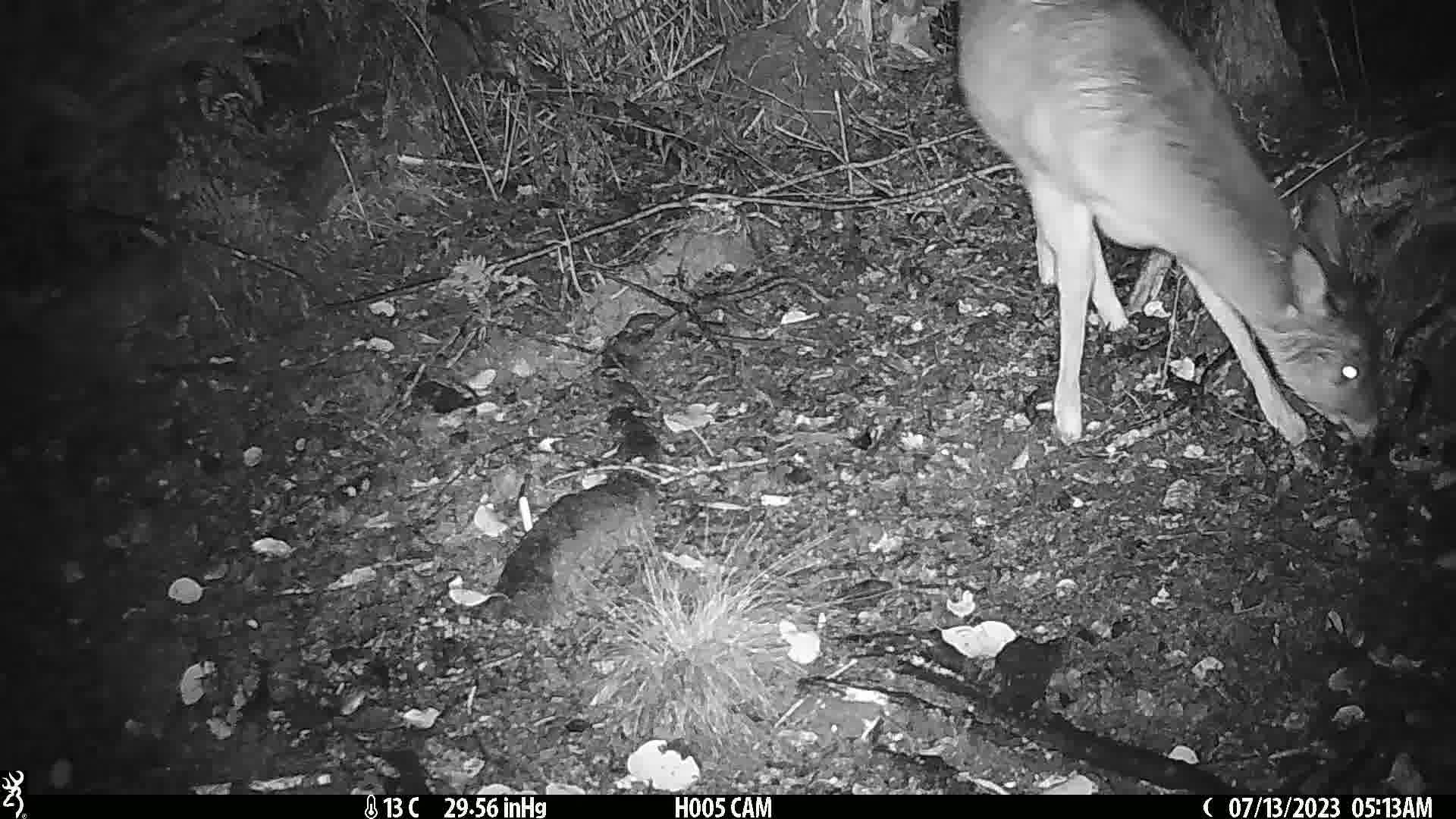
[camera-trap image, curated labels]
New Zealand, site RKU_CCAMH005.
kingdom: Animalia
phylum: Chordata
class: Mammalia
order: Artiodactyla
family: Cervidae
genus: Odocoileus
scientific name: Odocoileus virginianus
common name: white-tailed deer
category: white tailed deer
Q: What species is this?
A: White tailed deer (white-tailed deer) (Odocoileus virginianus).